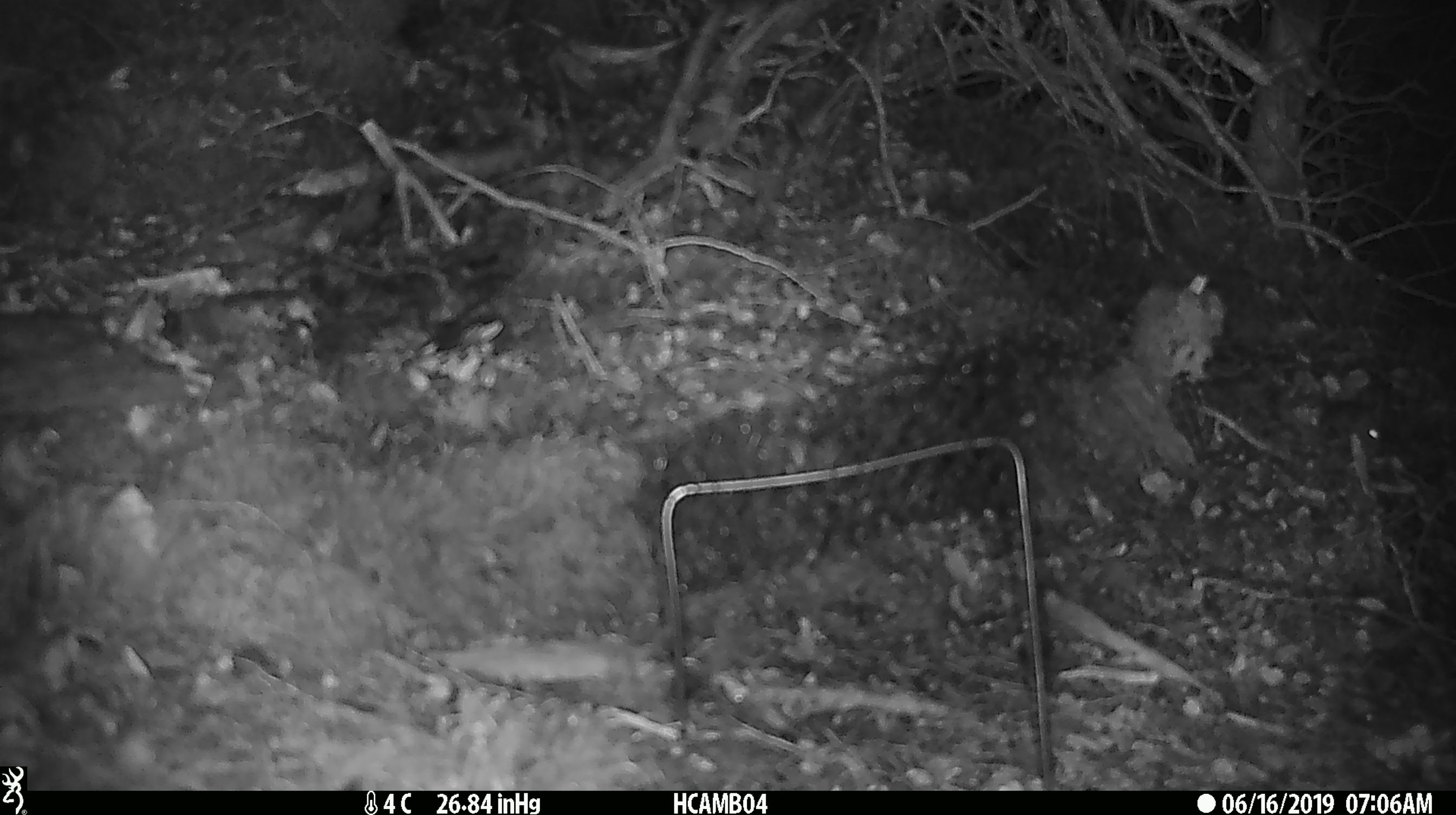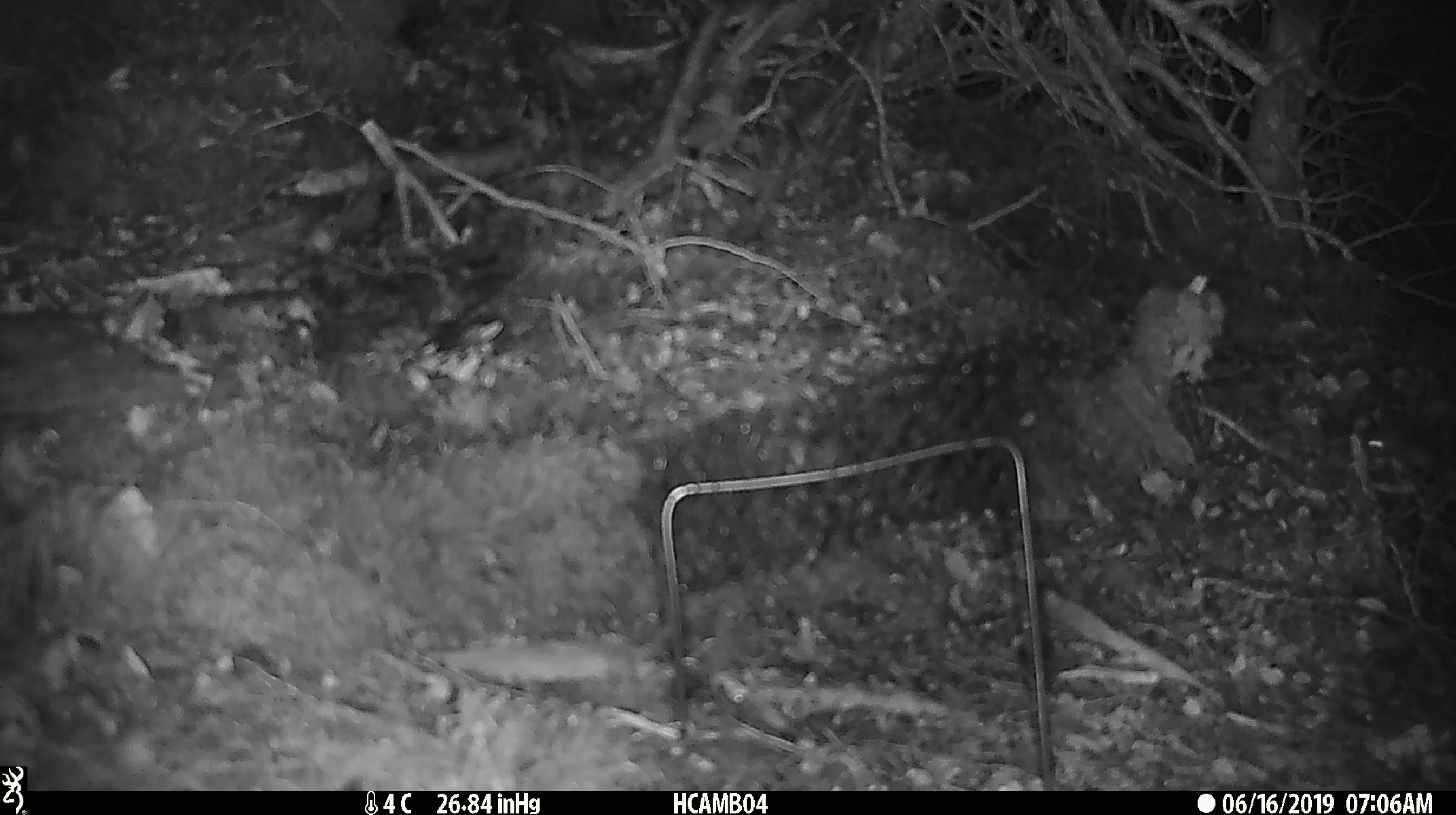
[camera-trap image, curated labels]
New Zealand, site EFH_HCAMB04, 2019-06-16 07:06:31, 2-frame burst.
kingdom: Animalia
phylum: Chordata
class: Mammalia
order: Rodentia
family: Muridae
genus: Mus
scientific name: Mus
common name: mouse